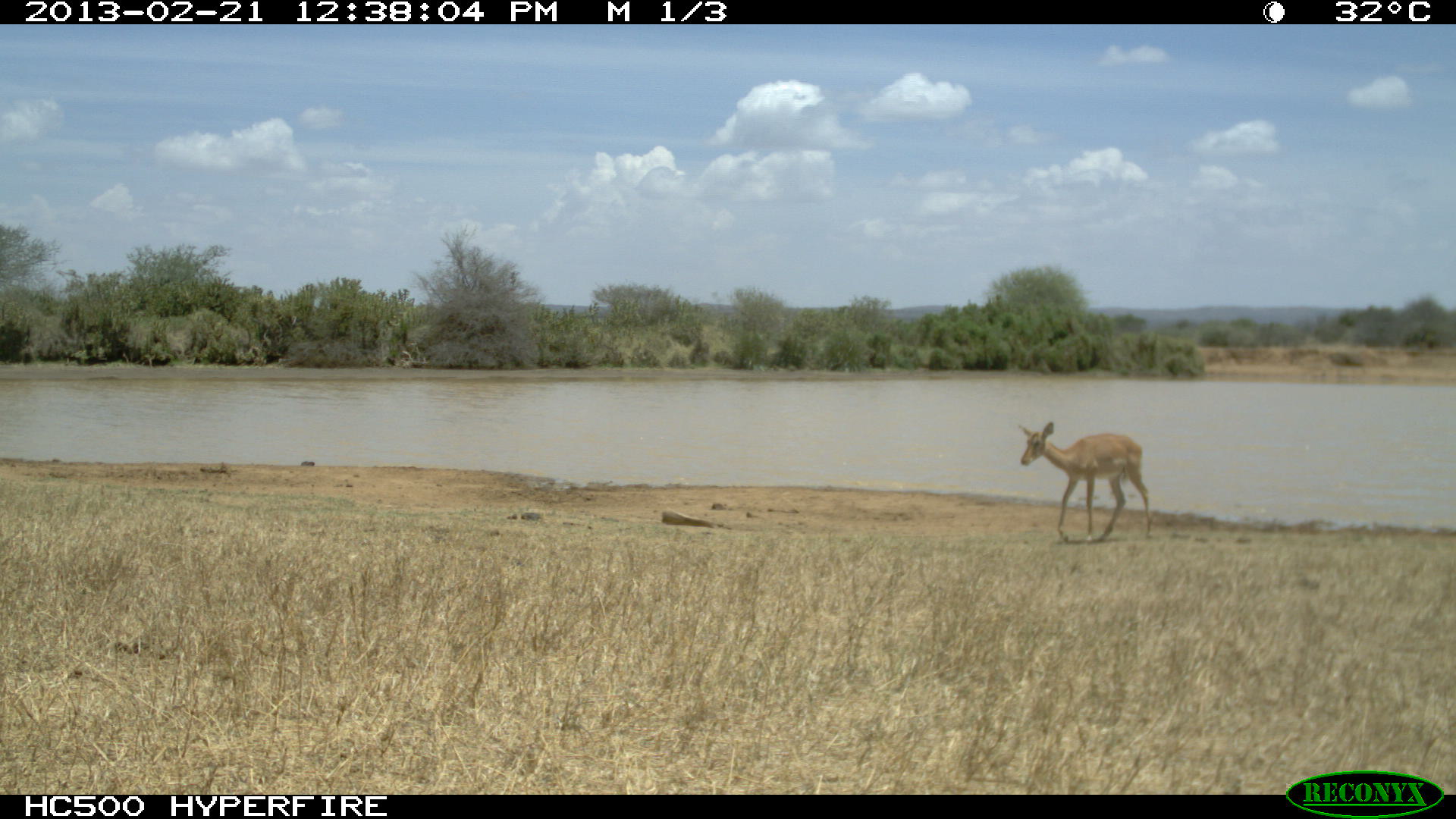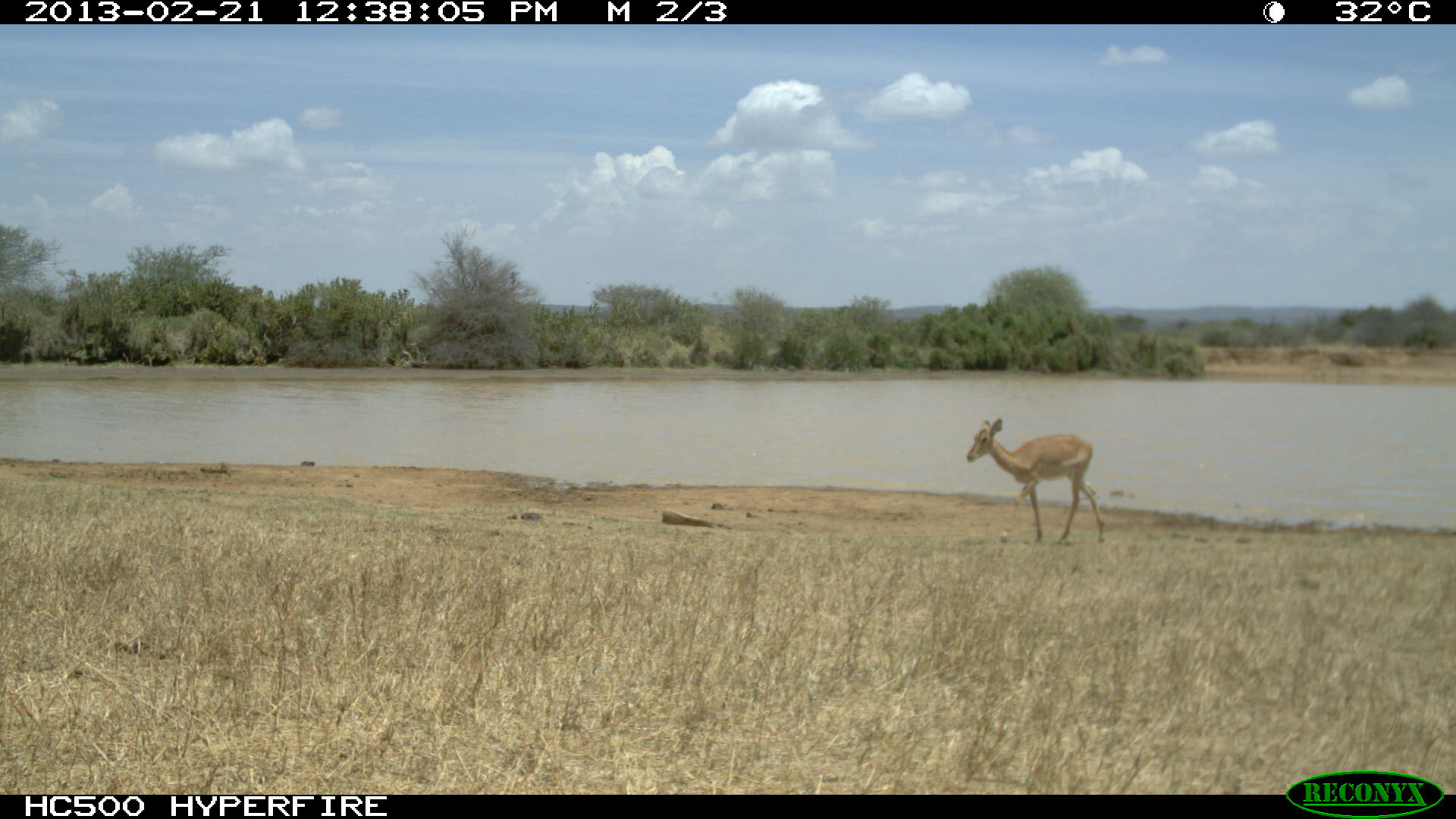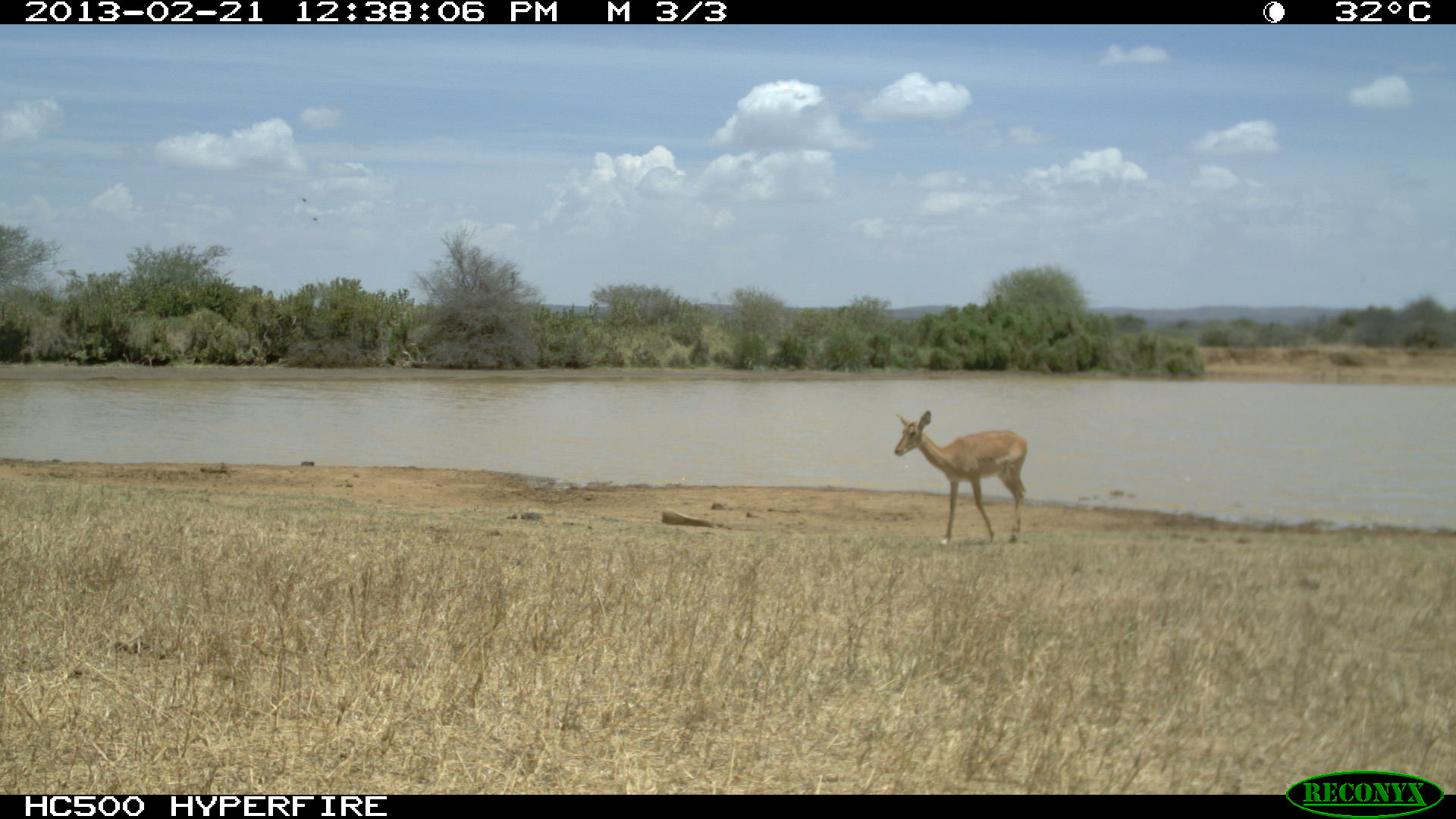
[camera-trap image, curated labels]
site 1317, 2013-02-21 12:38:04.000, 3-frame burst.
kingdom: Animalia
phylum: Chordata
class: Mammalia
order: Artiodactyla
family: Bovidae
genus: Aepyceros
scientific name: Aepyceros melampus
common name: impala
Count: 1.